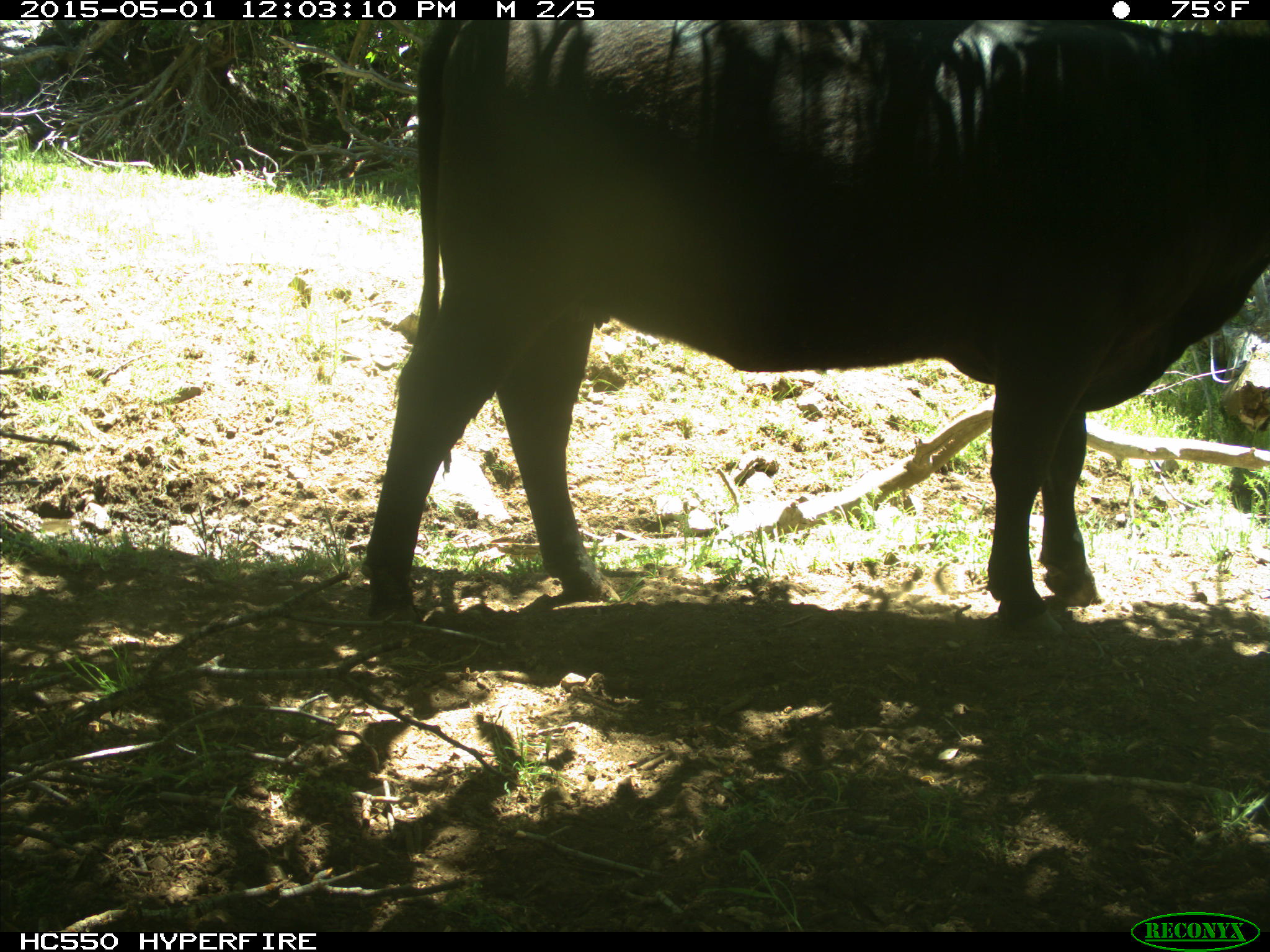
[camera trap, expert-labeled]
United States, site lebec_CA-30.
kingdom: Animalia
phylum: Chordata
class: Mammalia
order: Artiodactyla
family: Bovidae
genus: Bos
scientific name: Bos taurus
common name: domestic cow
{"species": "Bos taurus (domestic cow)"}